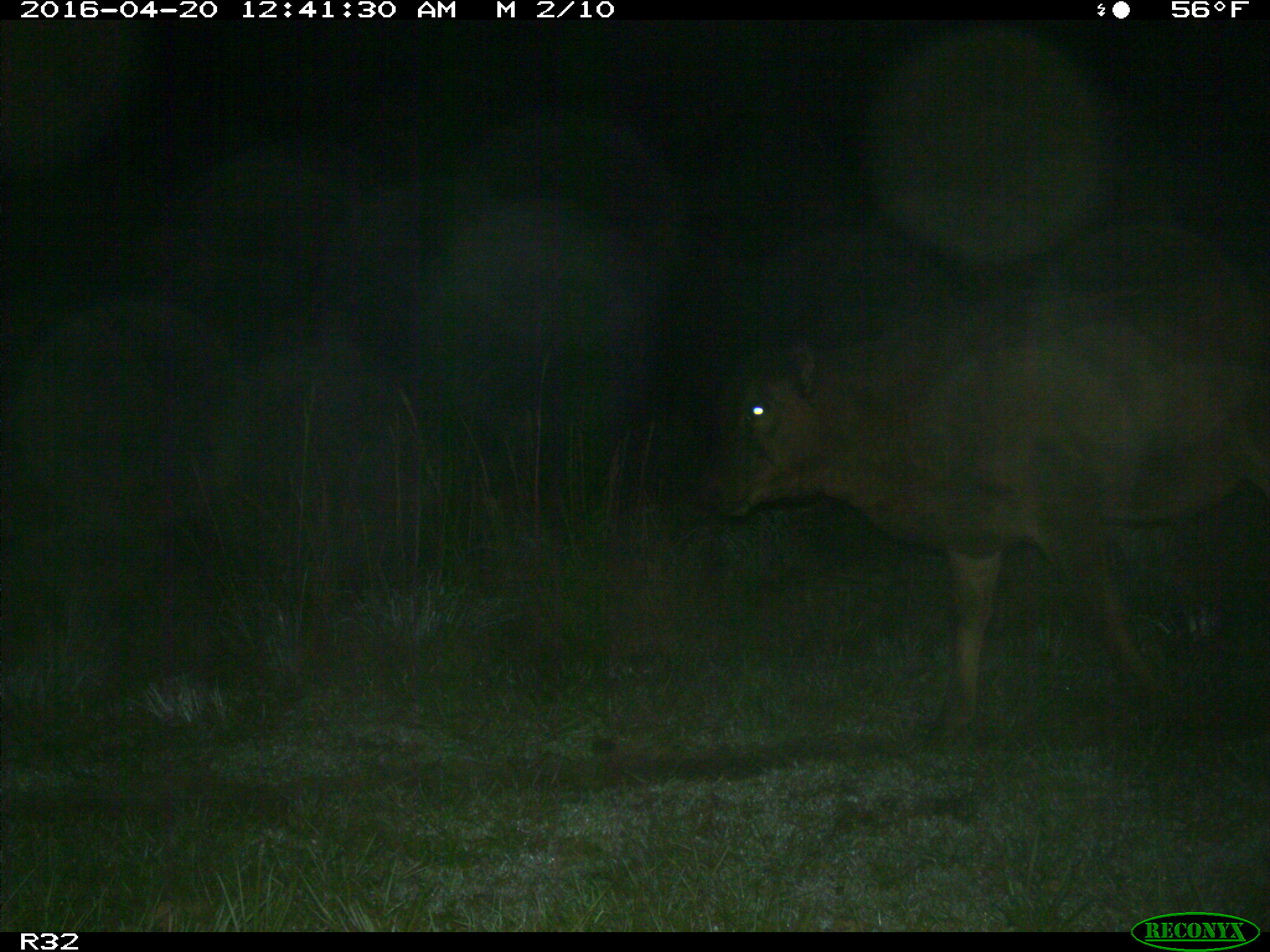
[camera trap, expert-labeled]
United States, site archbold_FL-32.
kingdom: Animalia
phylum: Chordata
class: Mammalia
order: Artiodactyla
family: Bovidae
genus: Bos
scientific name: Bos taurus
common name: domestic cow